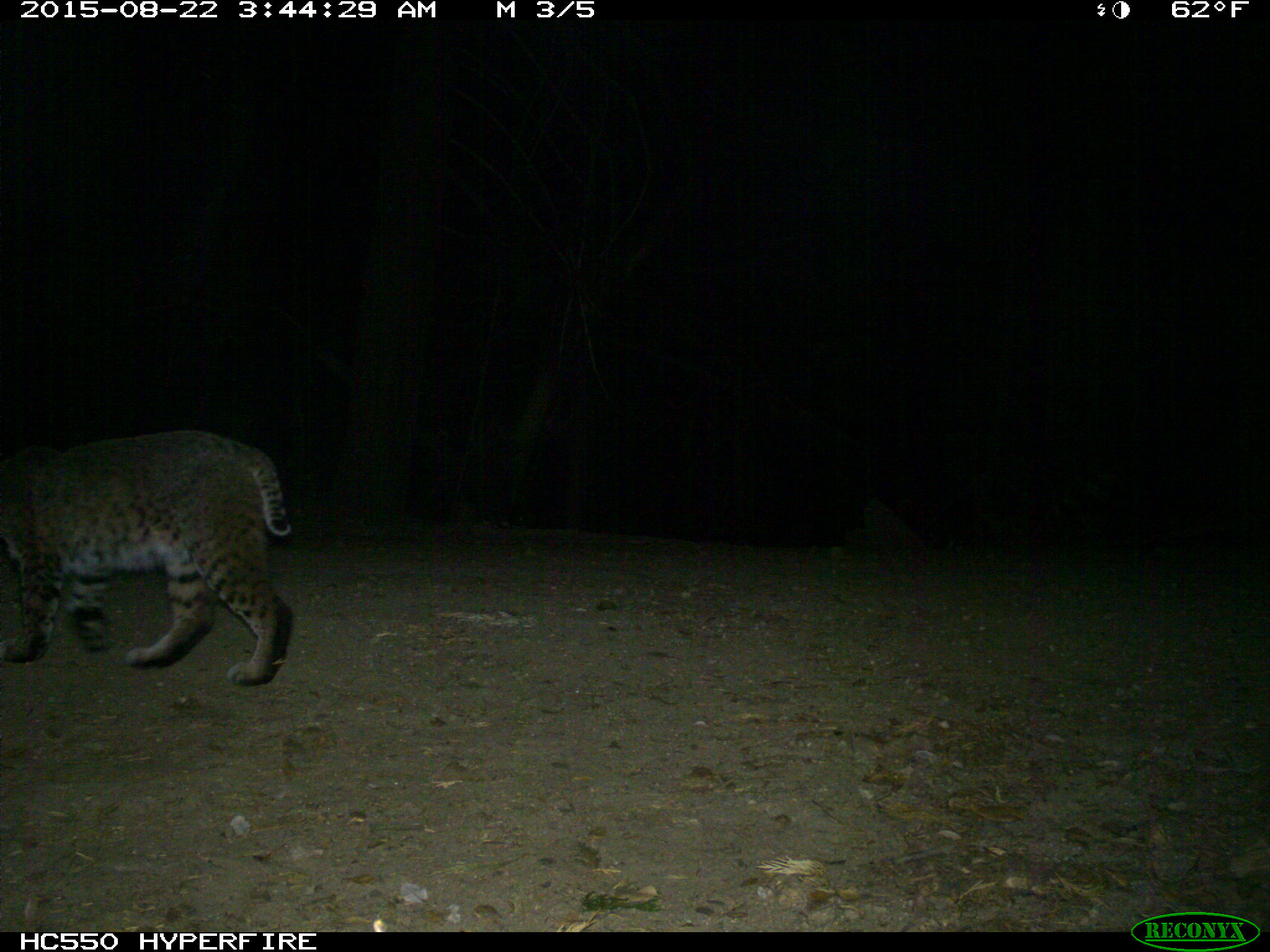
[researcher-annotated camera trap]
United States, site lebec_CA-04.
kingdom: Animalia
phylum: Chordata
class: Mammalia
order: Carnivora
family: Felidae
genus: Lynx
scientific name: Lynx rufus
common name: bobcat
Lynx rufus (bobcat).